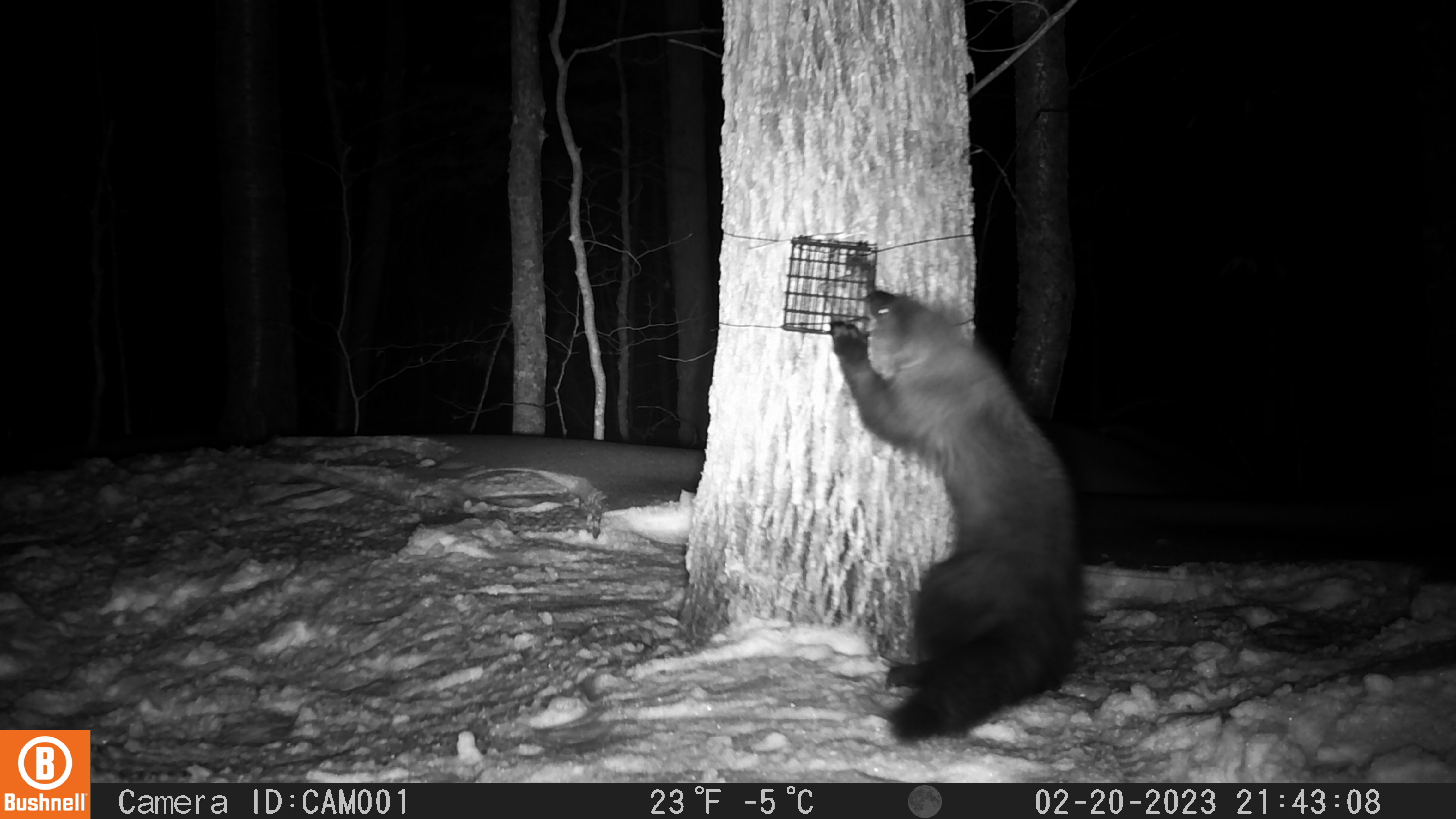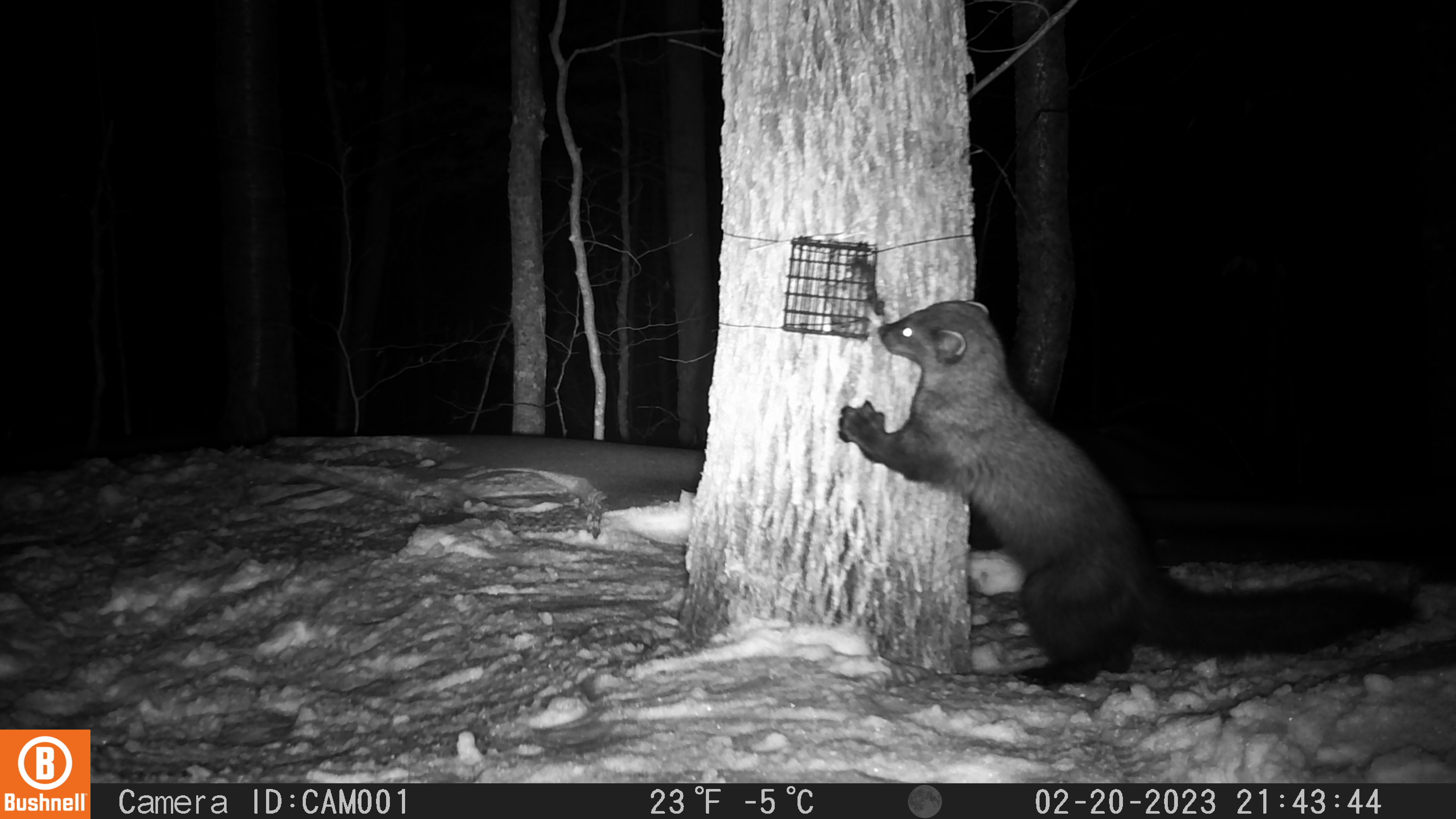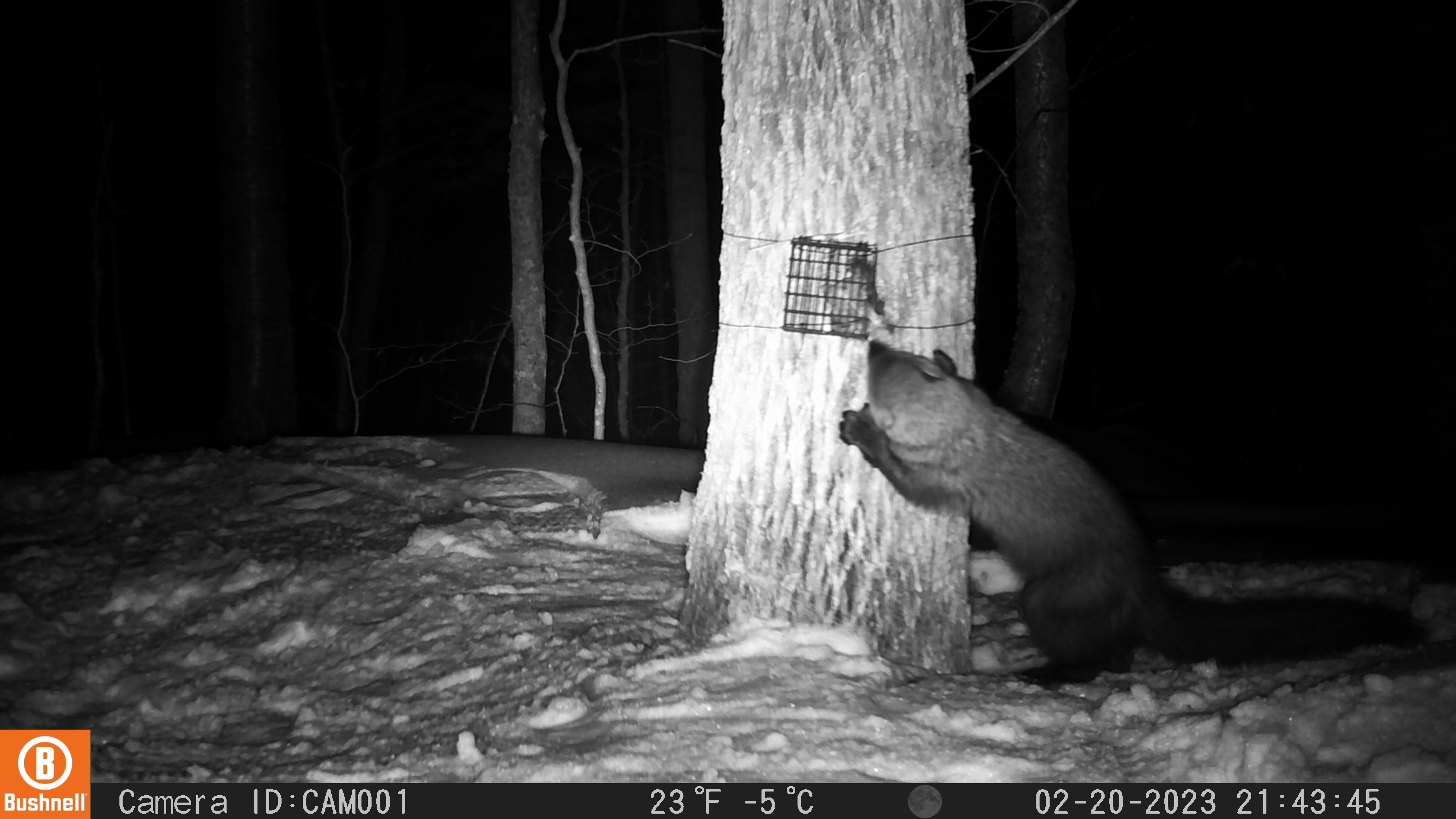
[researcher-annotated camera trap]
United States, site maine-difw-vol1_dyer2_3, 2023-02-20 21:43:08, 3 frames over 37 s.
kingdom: Animalia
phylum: Chordata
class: Mammalia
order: Carnivora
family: Mustelidae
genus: Pekania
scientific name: Pekania pennanti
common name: fisher